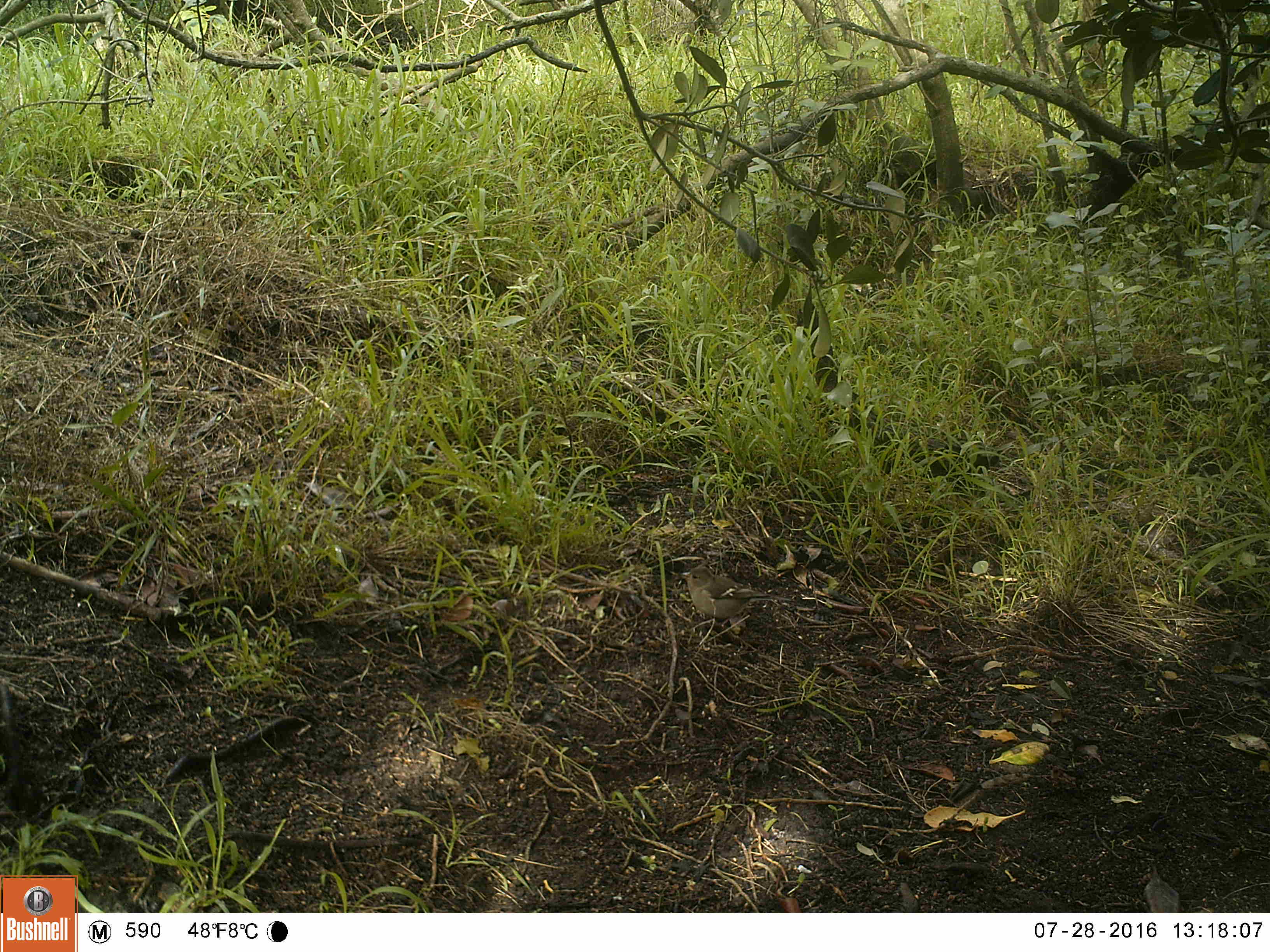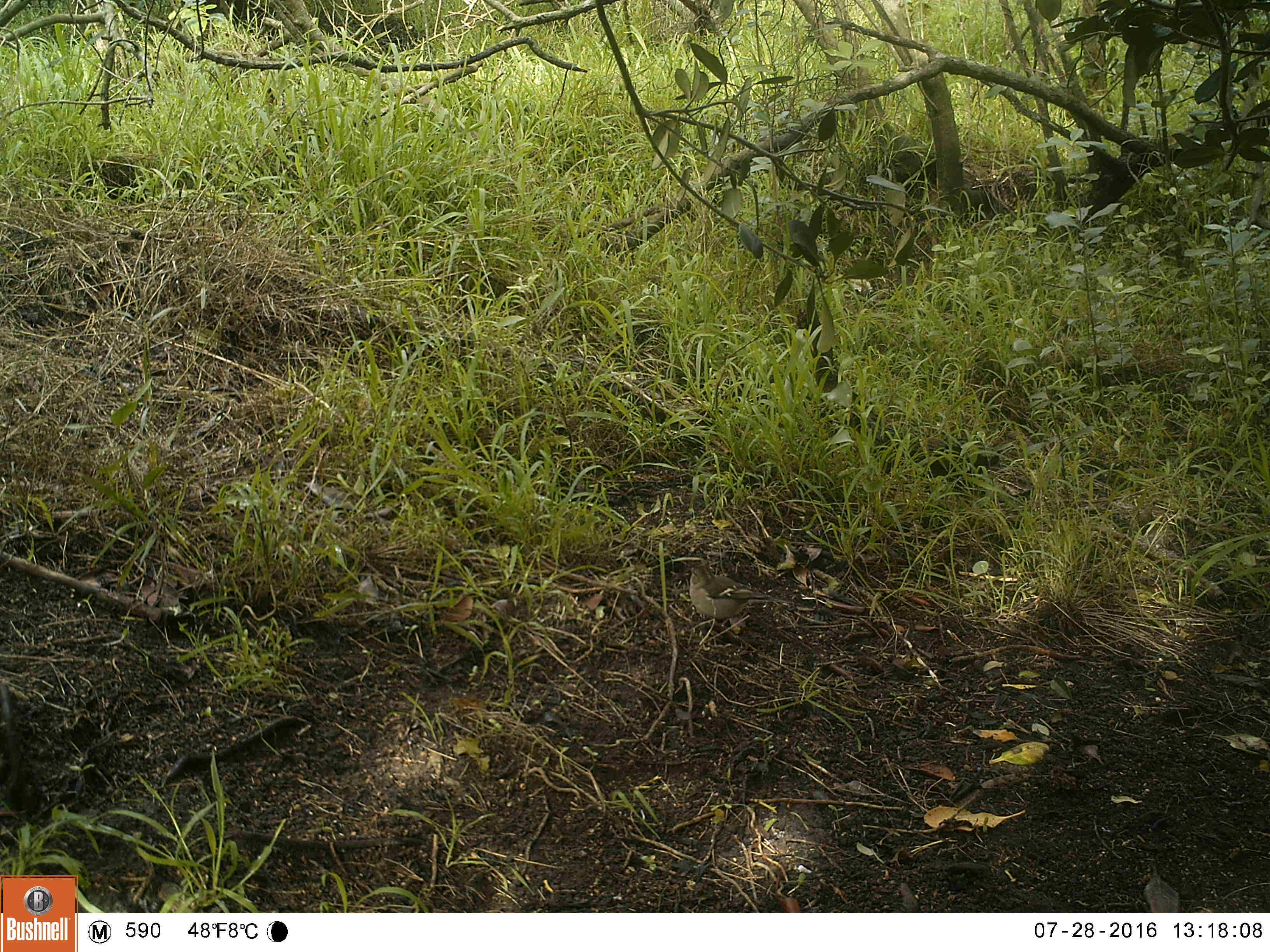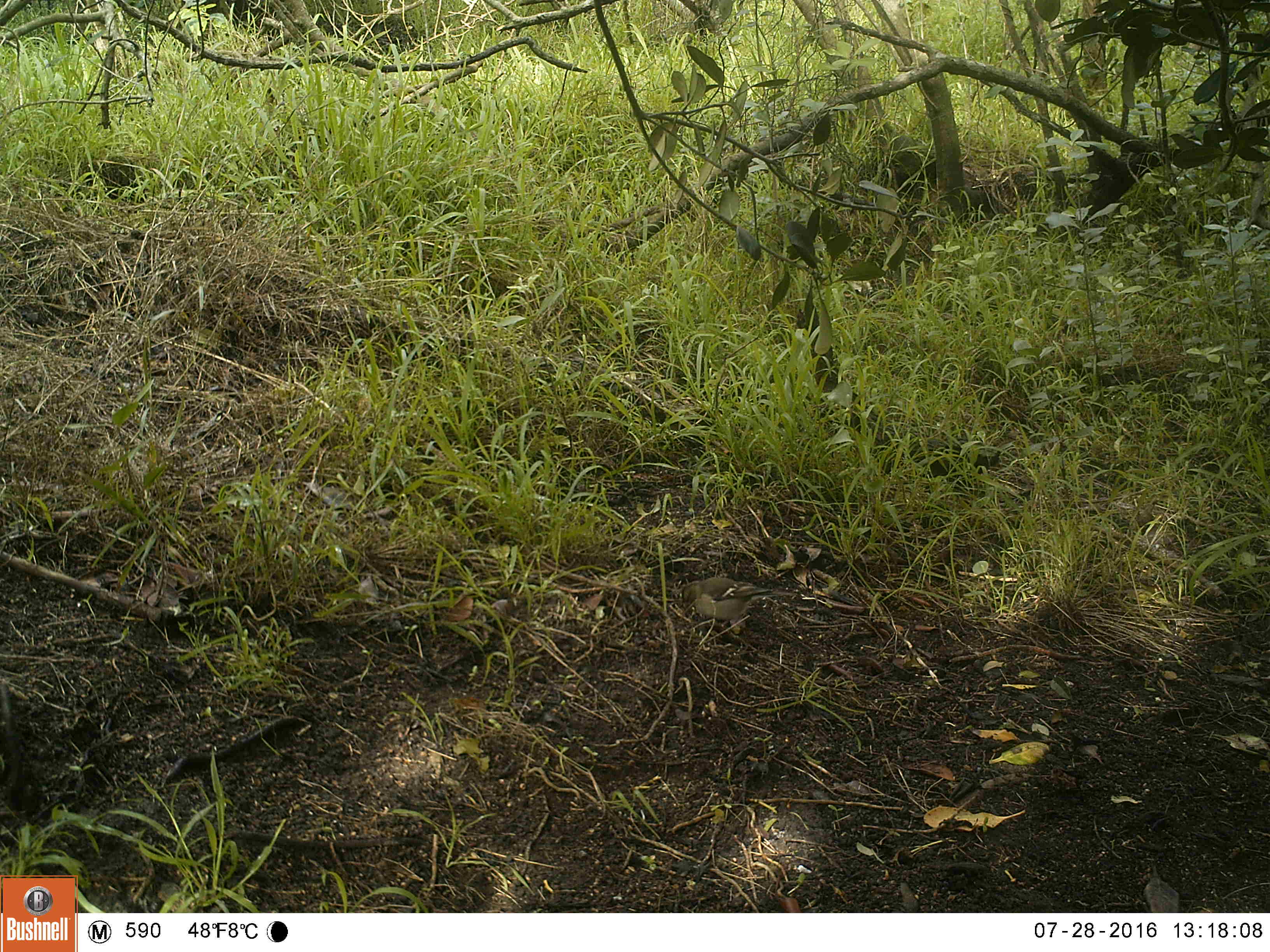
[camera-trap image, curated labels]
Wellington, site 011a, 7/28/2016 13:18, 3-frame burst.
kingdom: Animalia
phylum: Chordata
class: Aves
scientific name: Aves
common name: bird